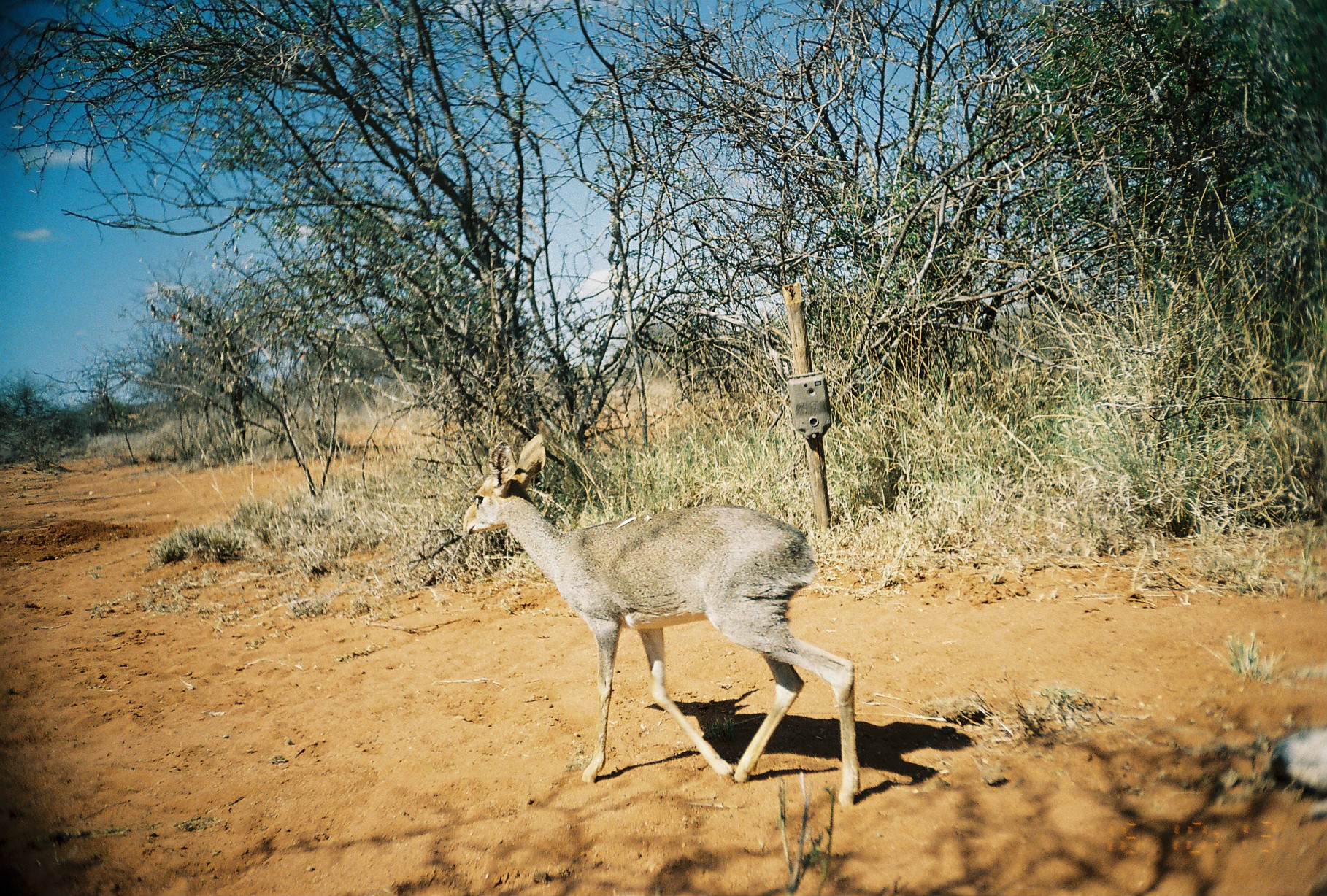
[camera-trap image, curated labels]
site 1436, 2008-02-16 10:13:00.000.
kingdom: Animalia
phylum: Chordata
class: Mammalia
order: Artiodactyla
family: Bovidae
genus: Madoqua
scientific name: Madoqua guentheri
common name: günther's dik-dik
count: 1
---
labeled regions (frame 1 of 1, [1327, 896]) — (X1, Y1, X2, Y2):
madoqua guentheri: (460, 431, 863, 811); (1266, 722, 1327, 824)